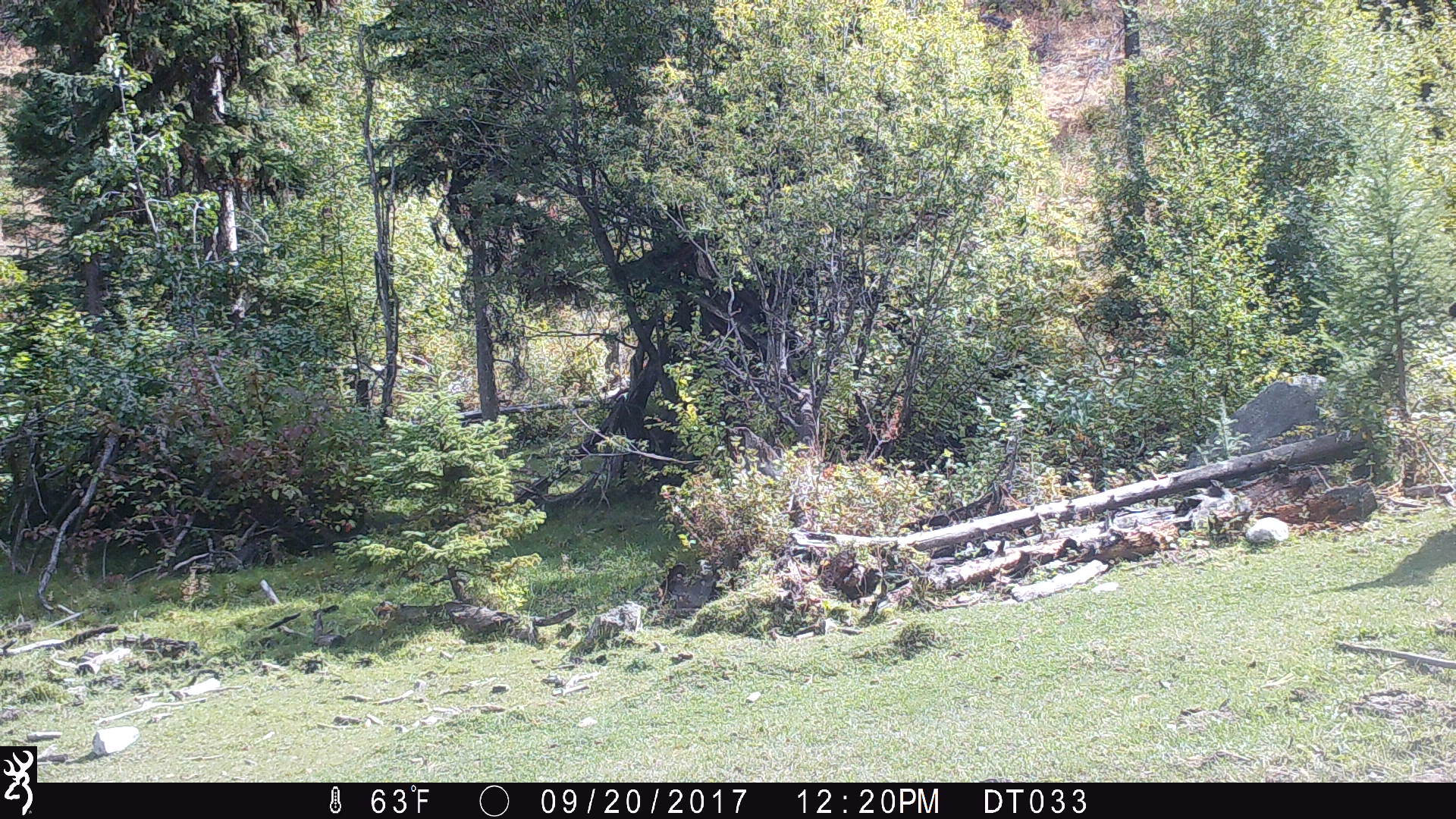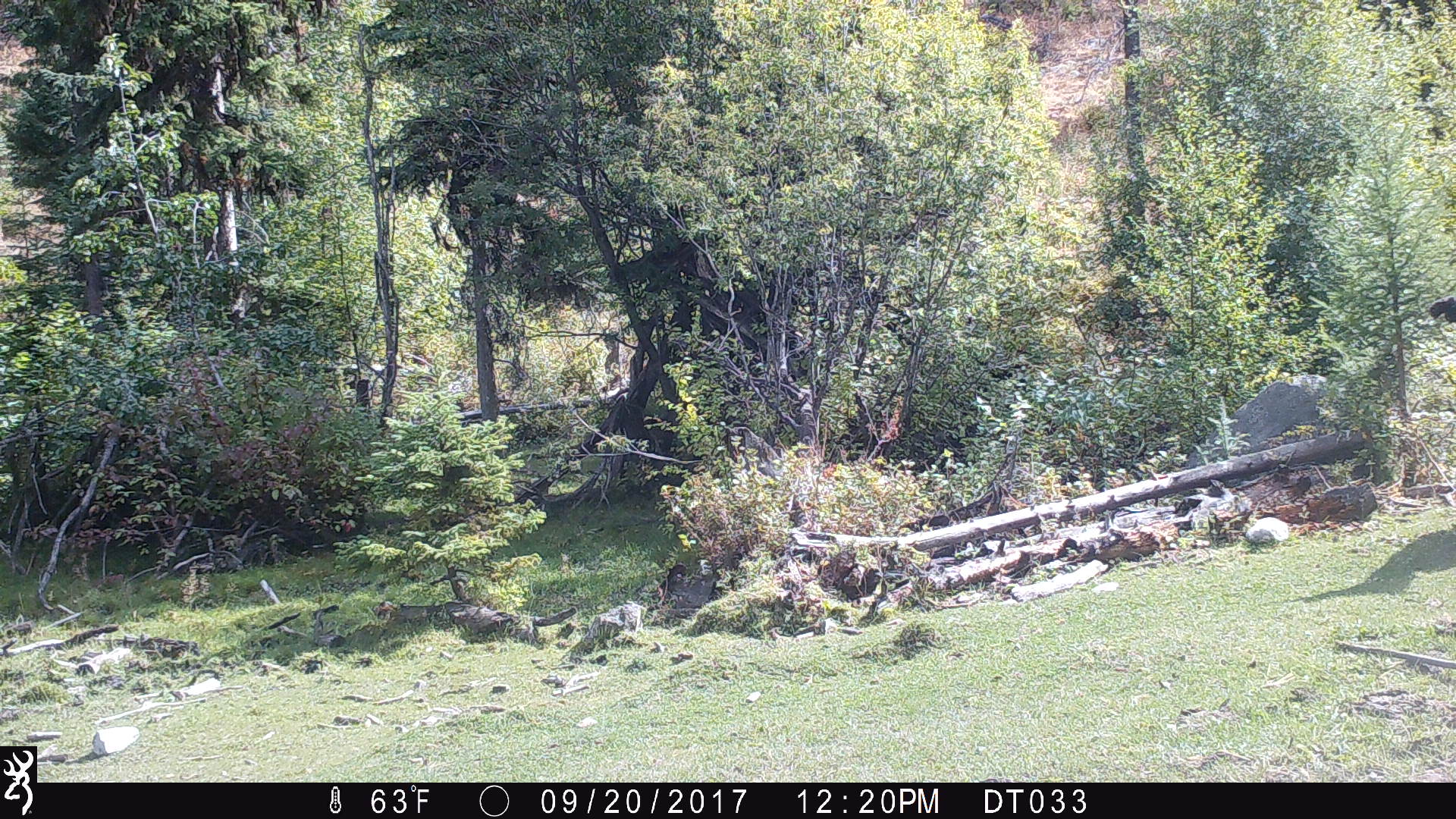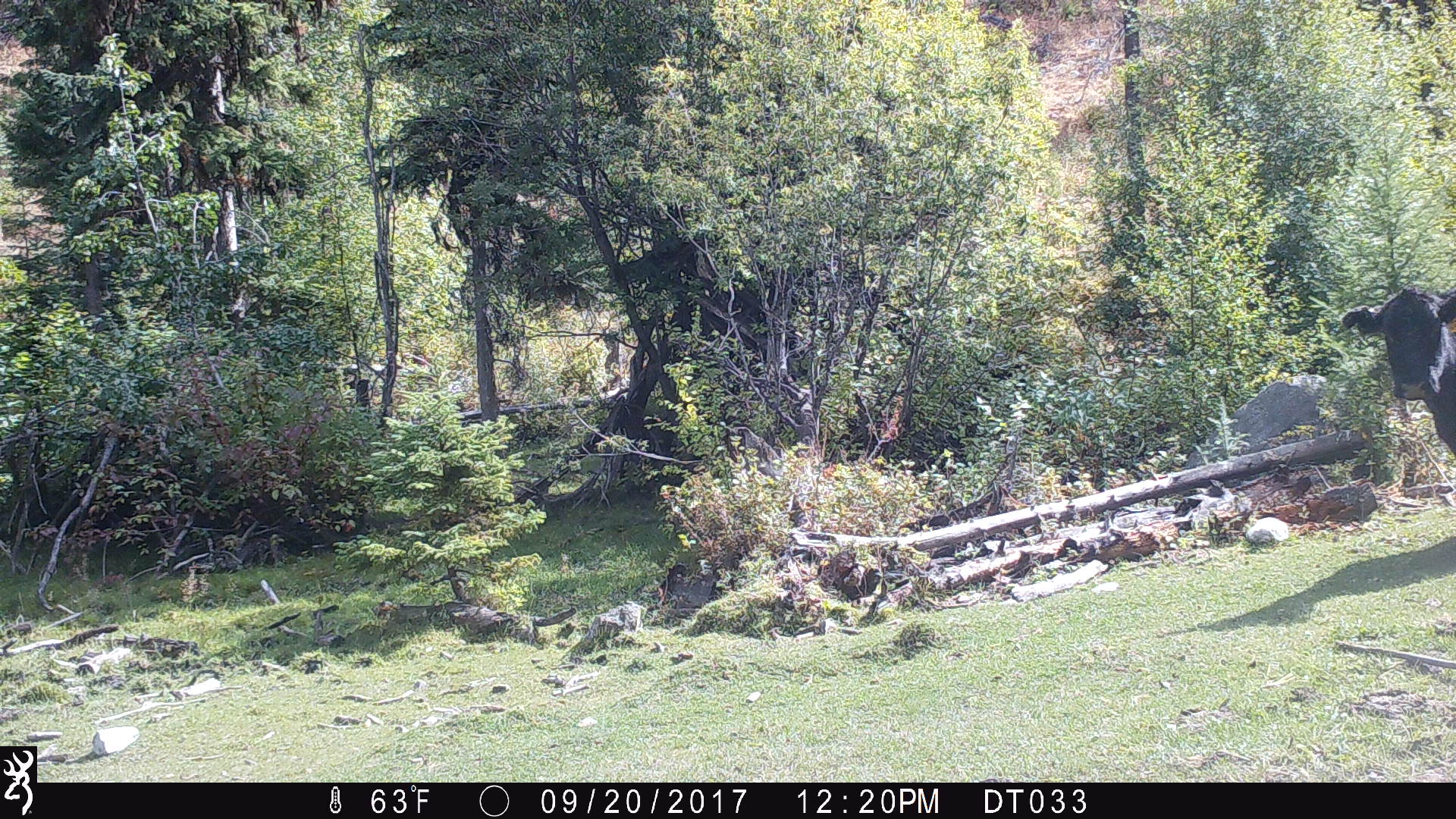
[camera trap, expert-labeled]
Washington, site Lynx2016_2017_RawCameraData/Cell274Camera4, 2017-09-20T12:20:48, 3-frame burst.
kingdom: Animalia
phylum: Chordata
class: Mammalia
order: Artiodactyla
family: Bovidae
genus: Bos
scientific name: Bos taurus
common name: domestic cattle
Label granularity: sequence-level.